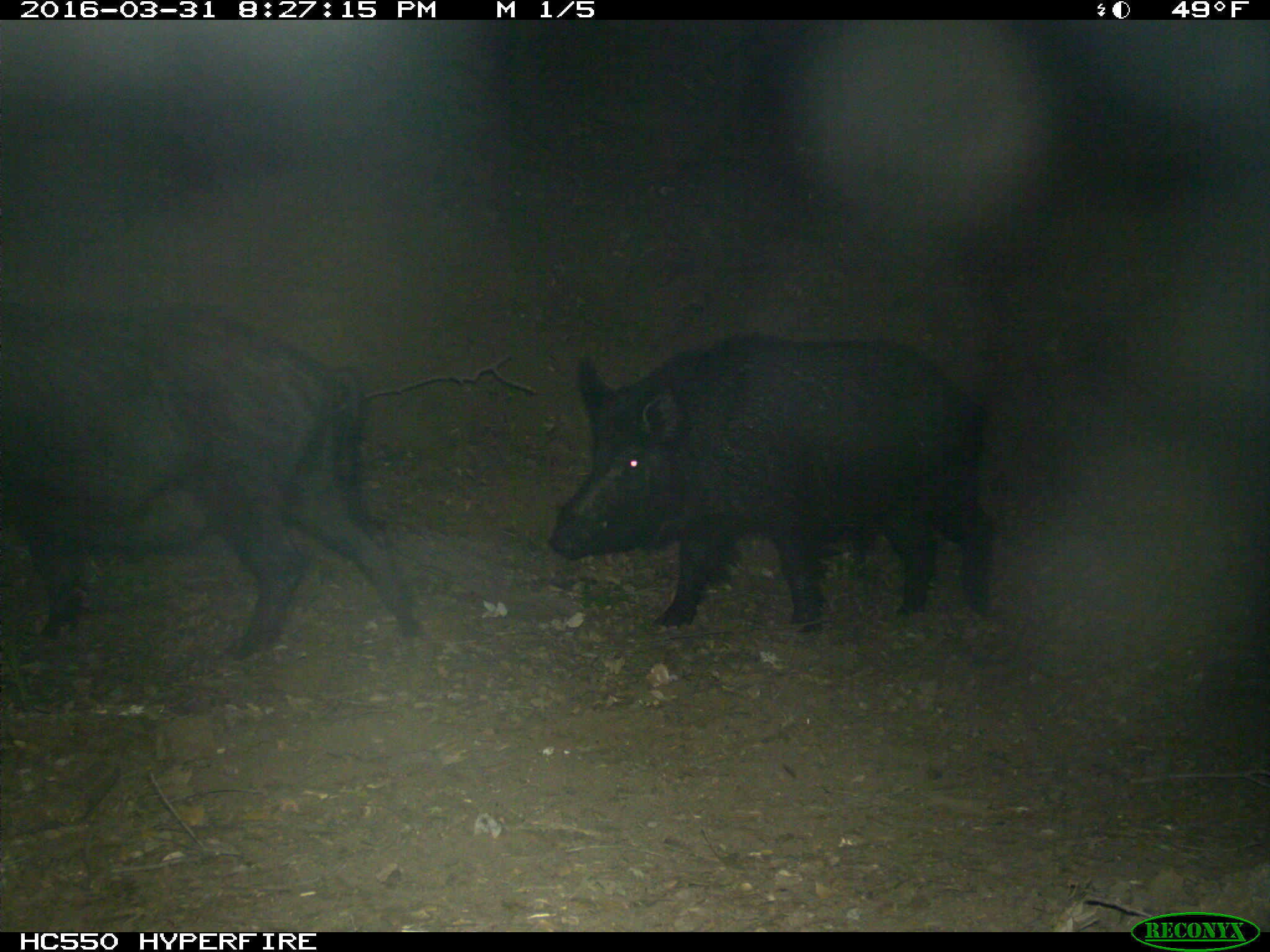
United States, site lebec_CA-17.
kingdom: Animalia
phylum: Chordata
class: Mammalia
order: Artiodactyla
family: Suidae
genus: Sus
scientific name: Sus scrofa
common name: wild boar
Sus scrofa (wild boar).